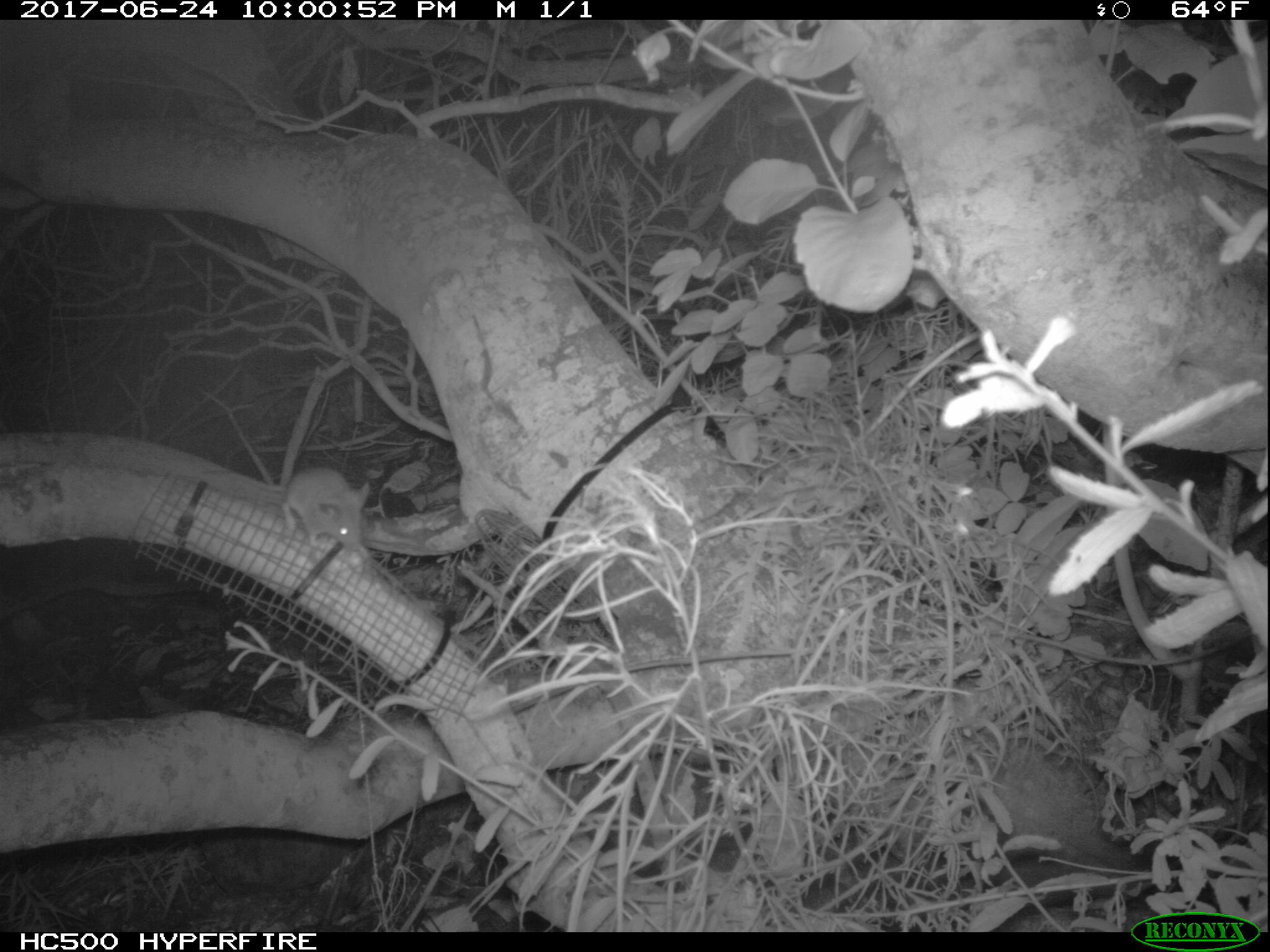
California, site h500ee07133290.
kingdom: Animalia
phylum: Chordata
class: Mammalia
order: Rodentia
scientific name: Rodentia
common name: rodent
Rodent (Rodentia).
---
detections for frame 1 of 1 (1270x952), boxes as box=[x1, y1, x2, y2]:
rodent: box=[281, 465, 370, 552]